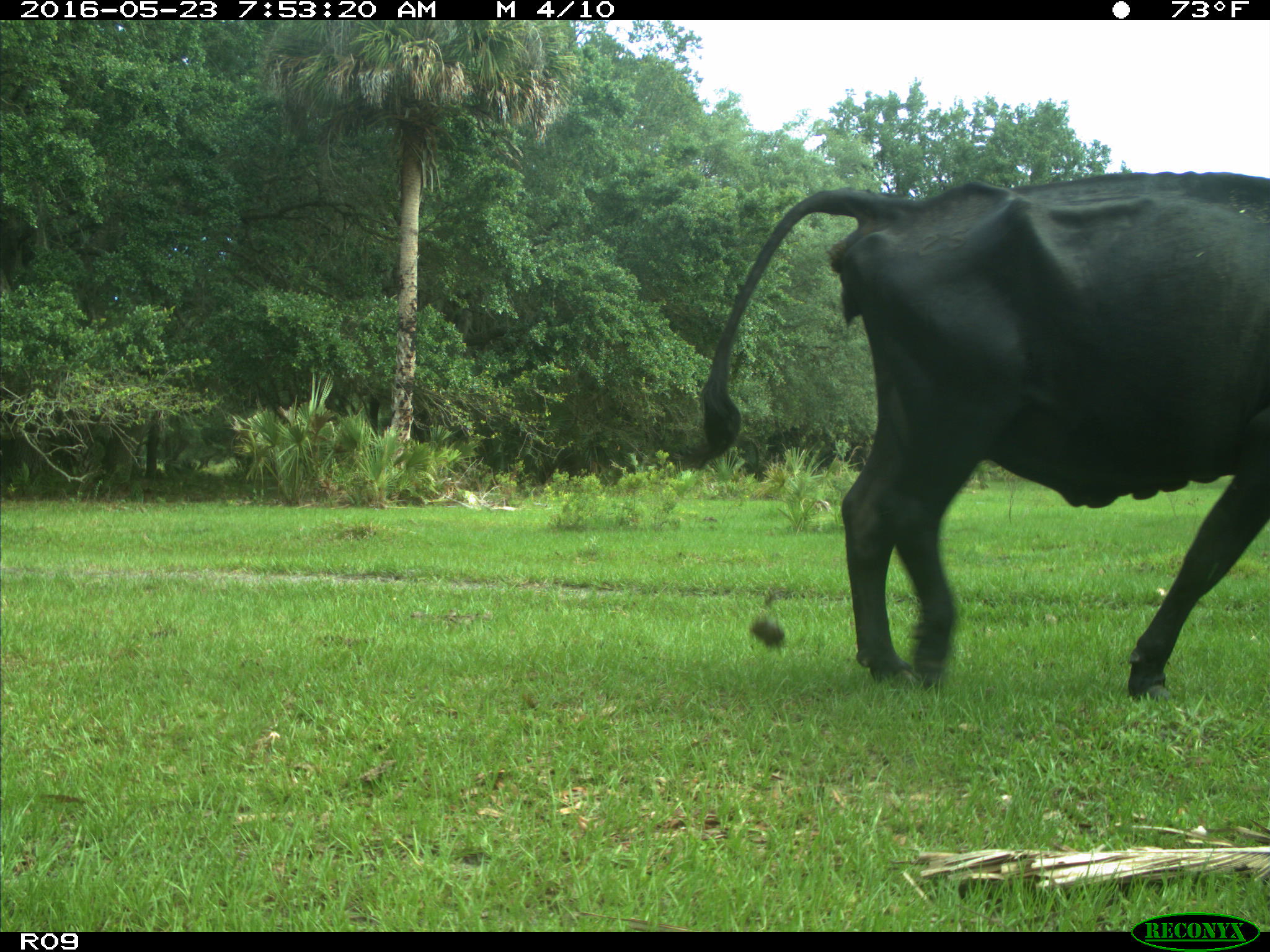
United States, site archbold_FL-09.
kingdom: Animalia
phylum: Chordata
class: Mammalia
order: Artiodactyla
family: Bovidae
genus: Bos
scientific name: Bos taurus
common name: domestic cow